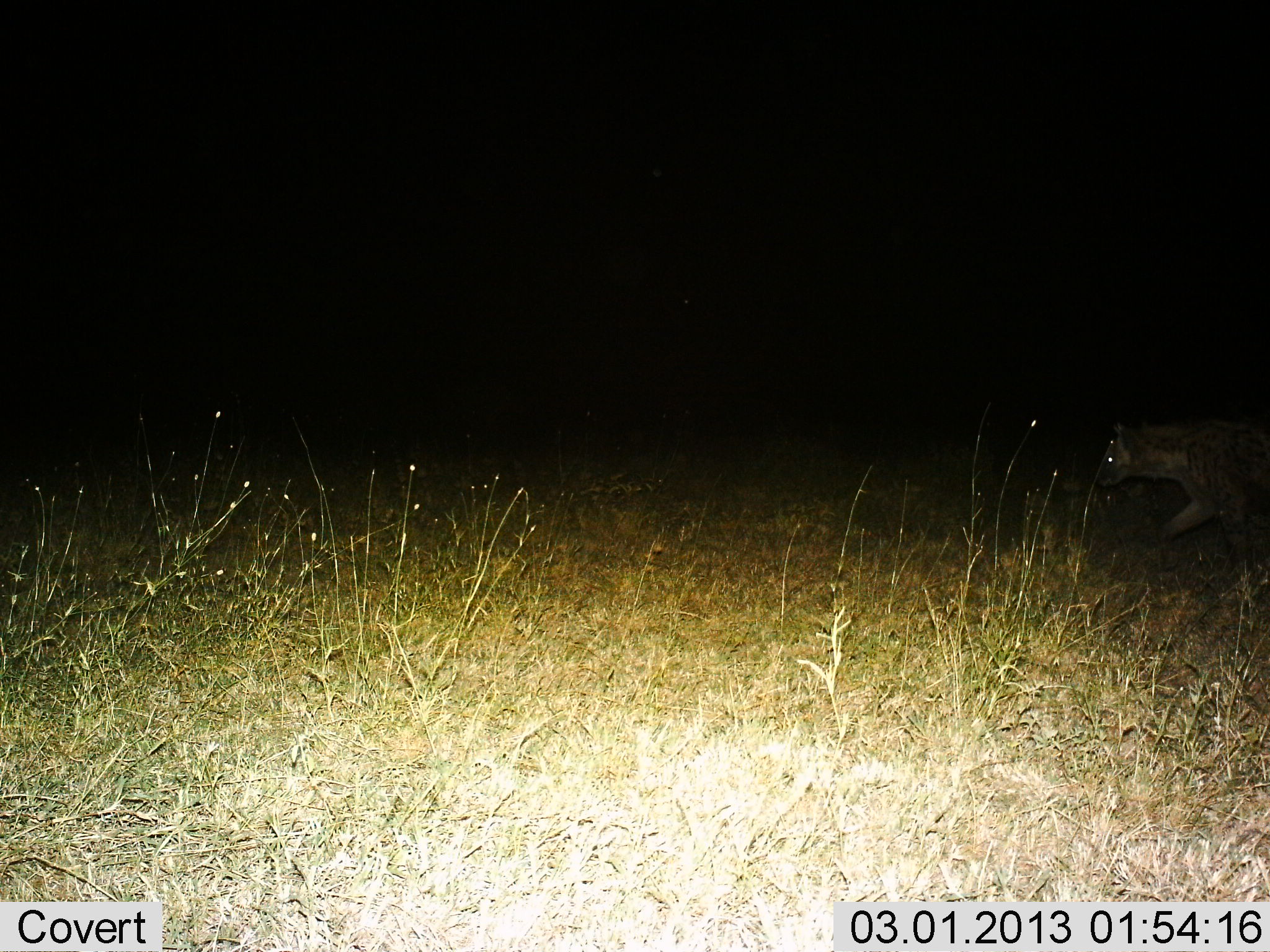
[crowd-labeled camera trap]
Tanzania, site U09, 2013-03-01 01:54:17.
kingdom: Animalia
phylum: Chordata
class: Mammalia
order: Carnivora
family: Hyaenidae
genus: Crocuta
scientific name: Crocuta crocuta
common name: spotted hyena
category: hyenaspotted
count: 1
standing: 5%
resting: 0%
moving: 89%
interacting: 5%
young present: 0%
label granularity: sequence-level